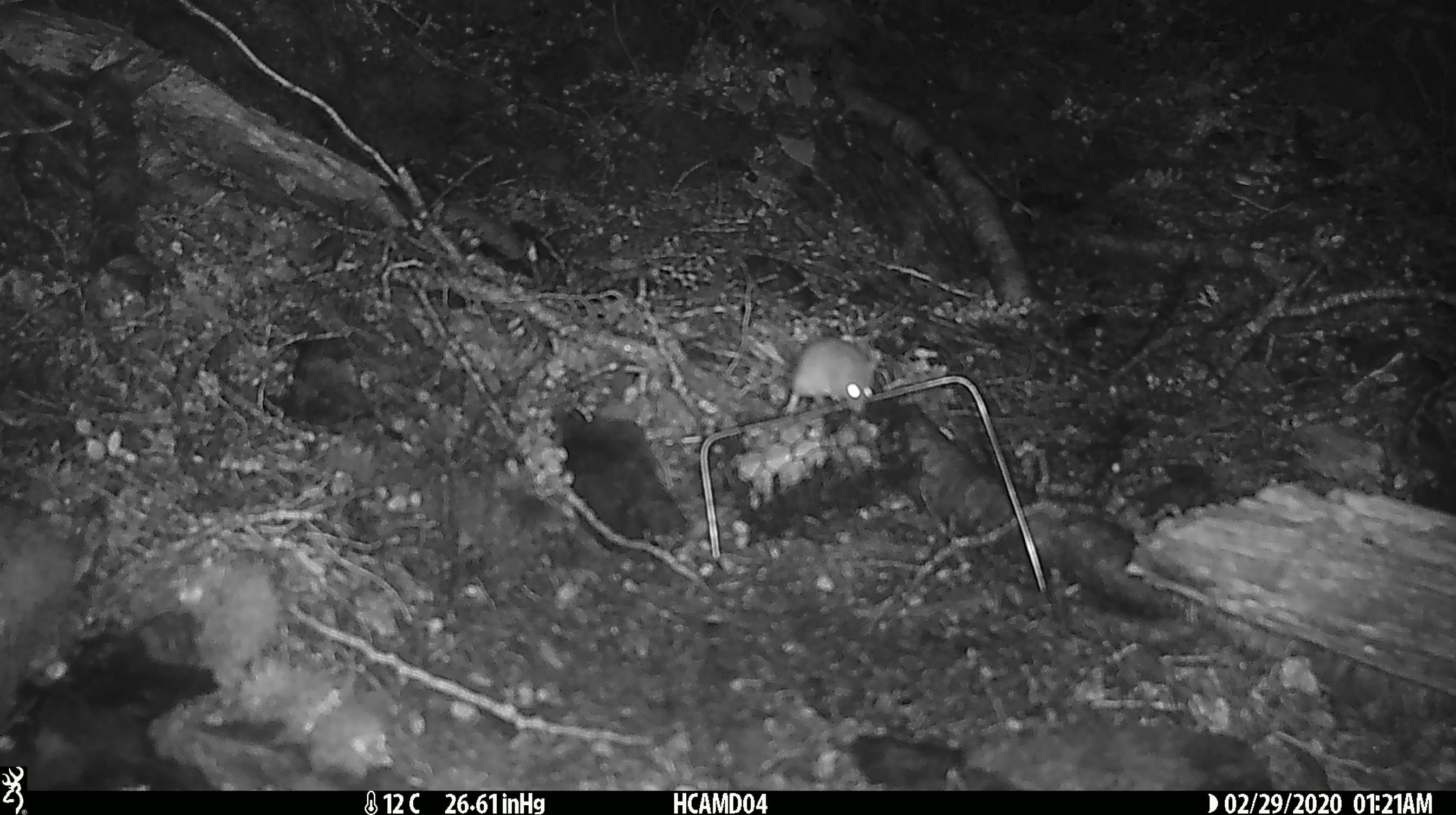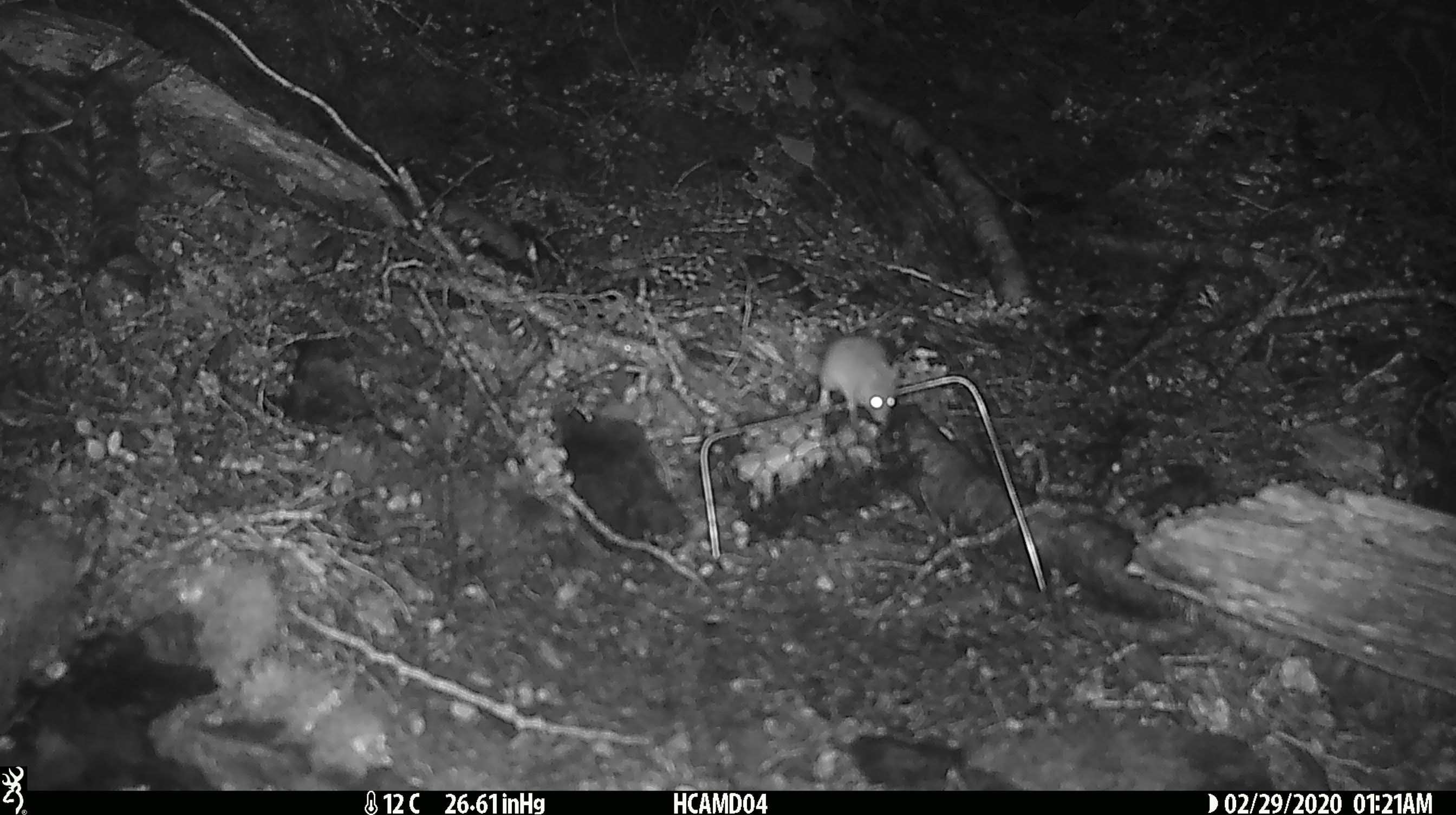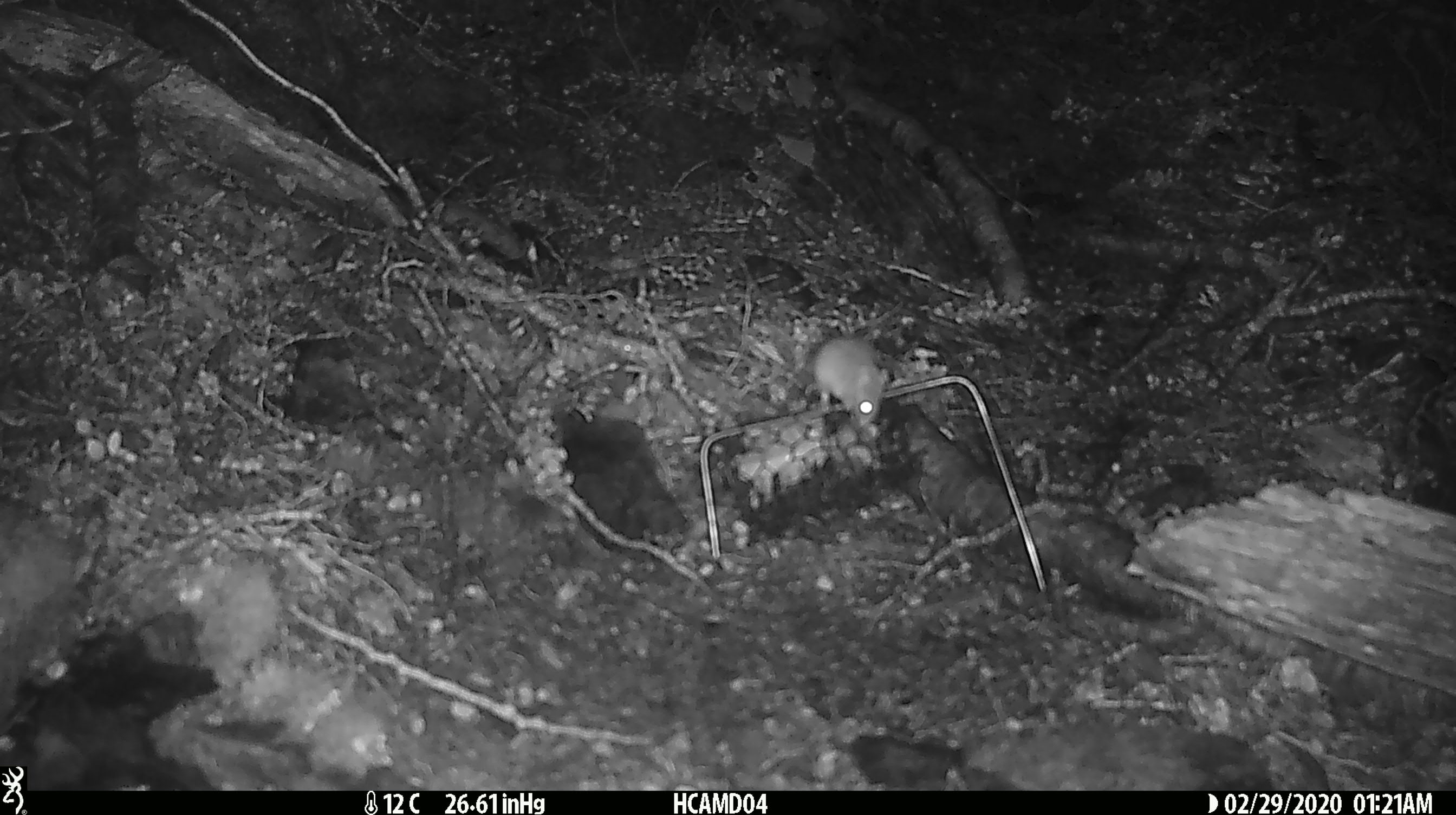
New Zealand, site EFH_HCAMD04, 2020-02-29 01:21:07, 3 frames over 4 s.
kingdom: Animalia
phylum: Chordata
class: Mammalia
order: Rodentia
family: Muridae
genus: Mus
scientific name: Mus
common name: mouse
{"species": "mouse (Mus)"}